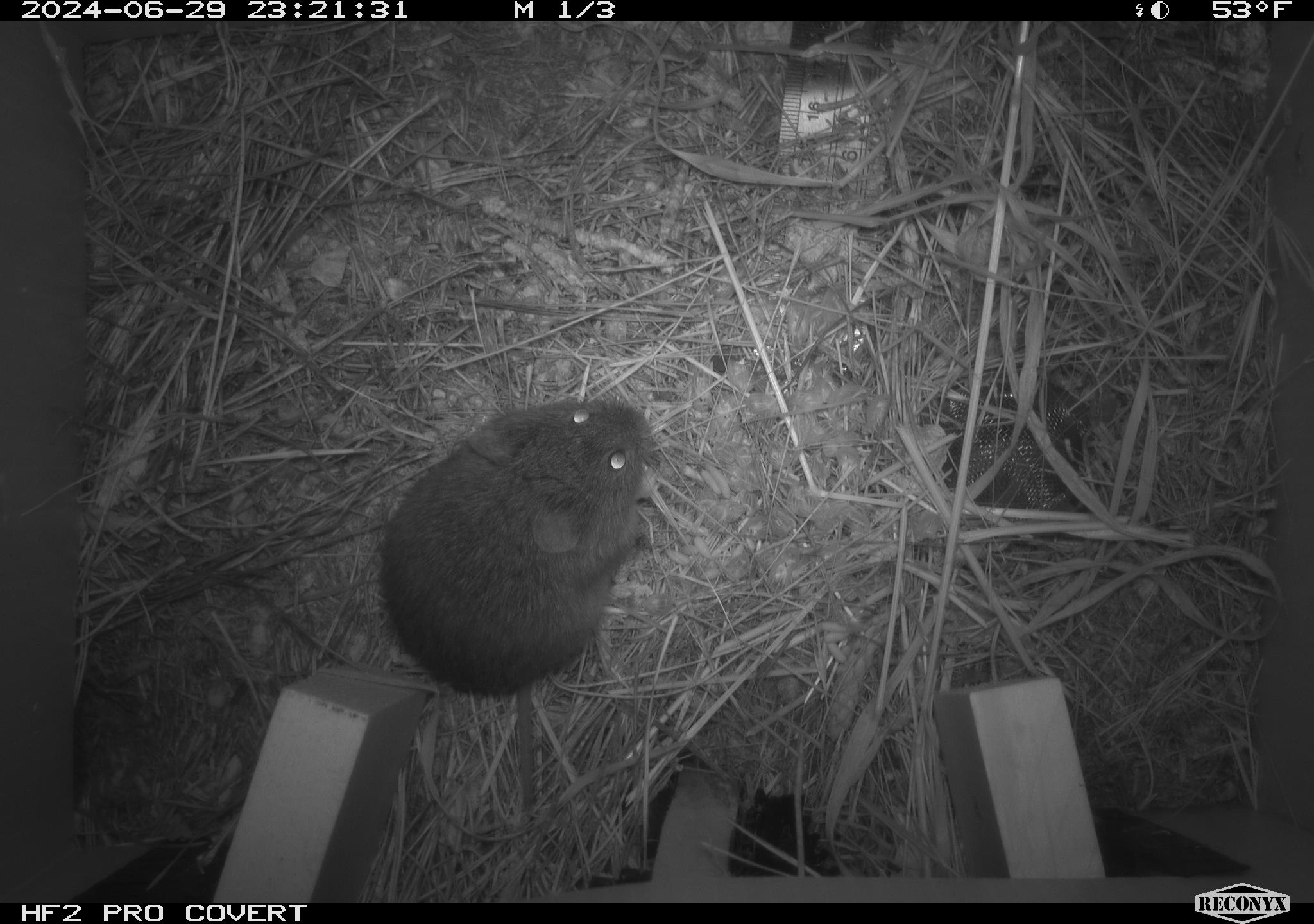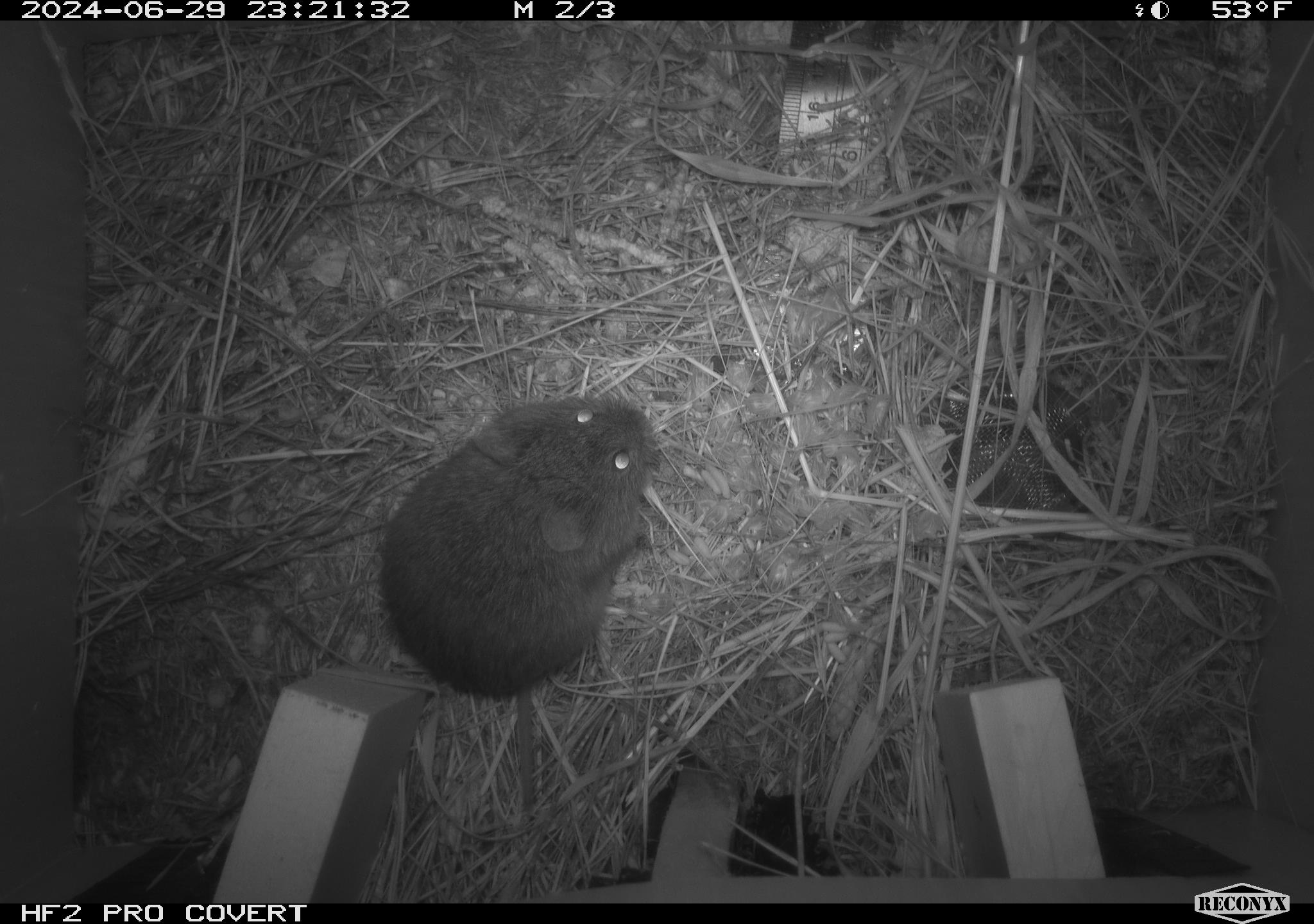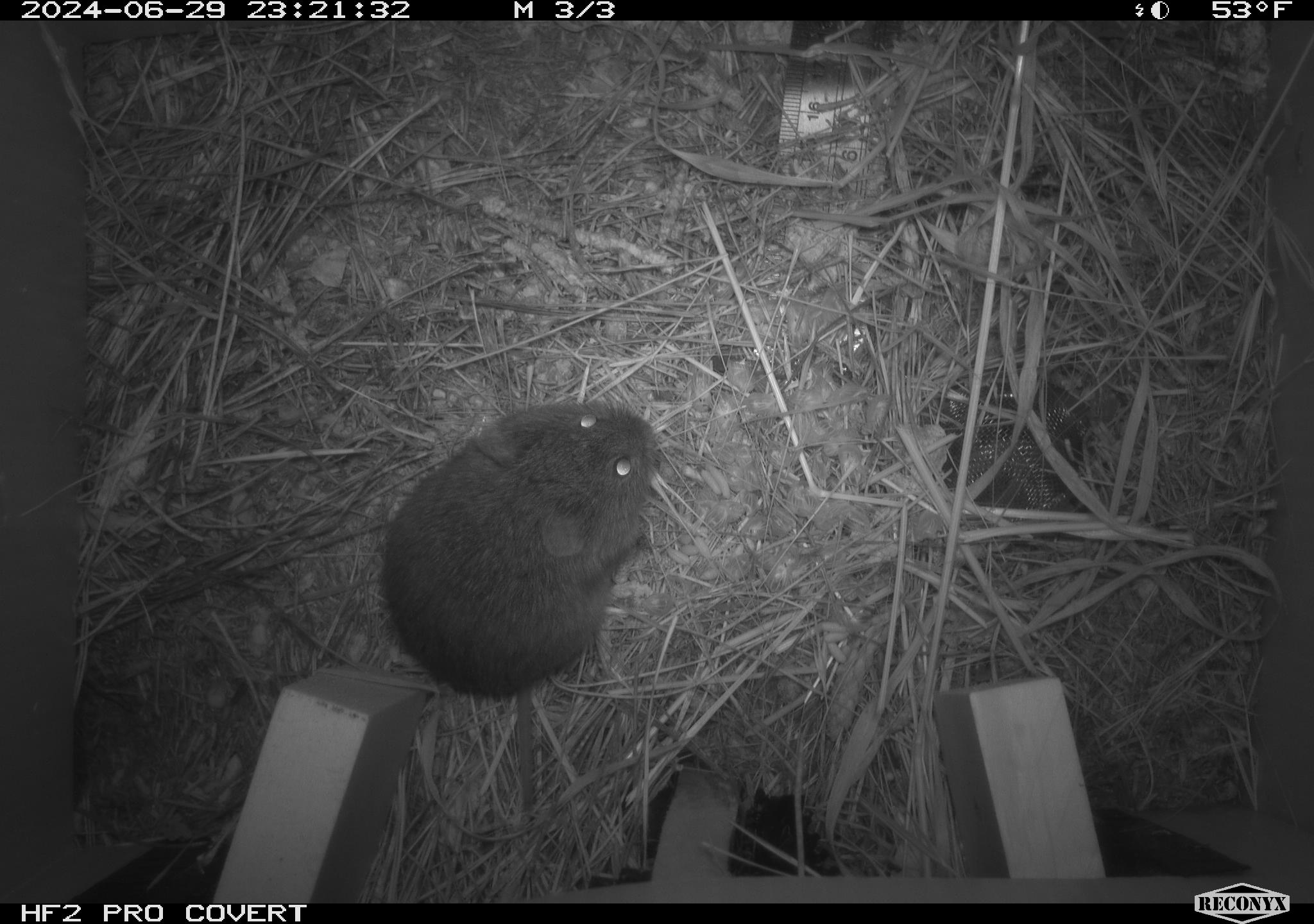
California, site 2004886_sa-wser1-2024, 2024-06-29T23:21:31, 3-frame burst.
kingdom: Animalia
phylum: Chordata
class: Mammalia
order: Rodentia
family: Cricetidae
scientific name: Arvicolinae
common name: voles, lemmings, and muskrats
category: arvicolinae subfamily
Arvicolinae subfamily (voles, lemmings, and muskrats) (Arvicolinae).